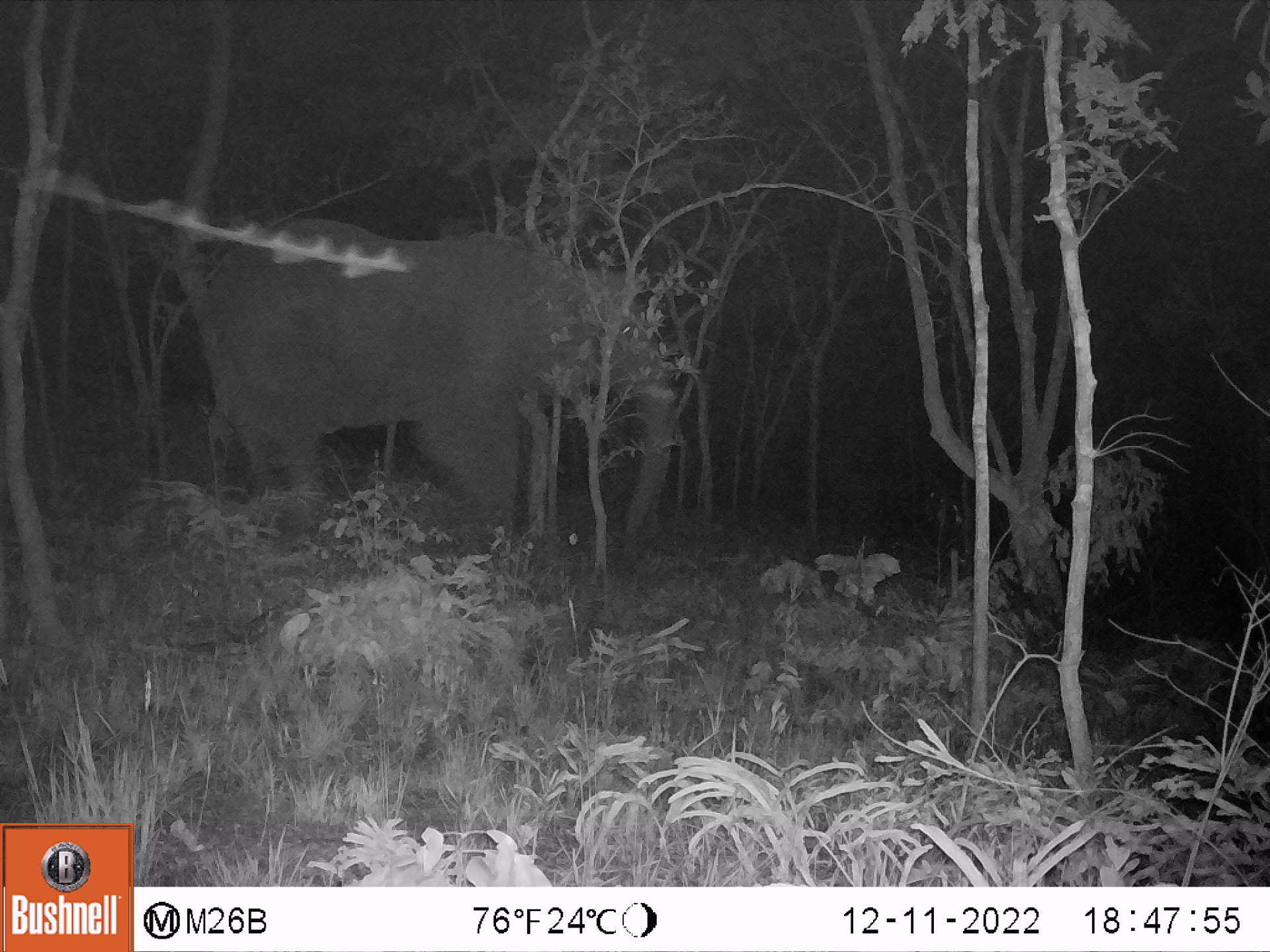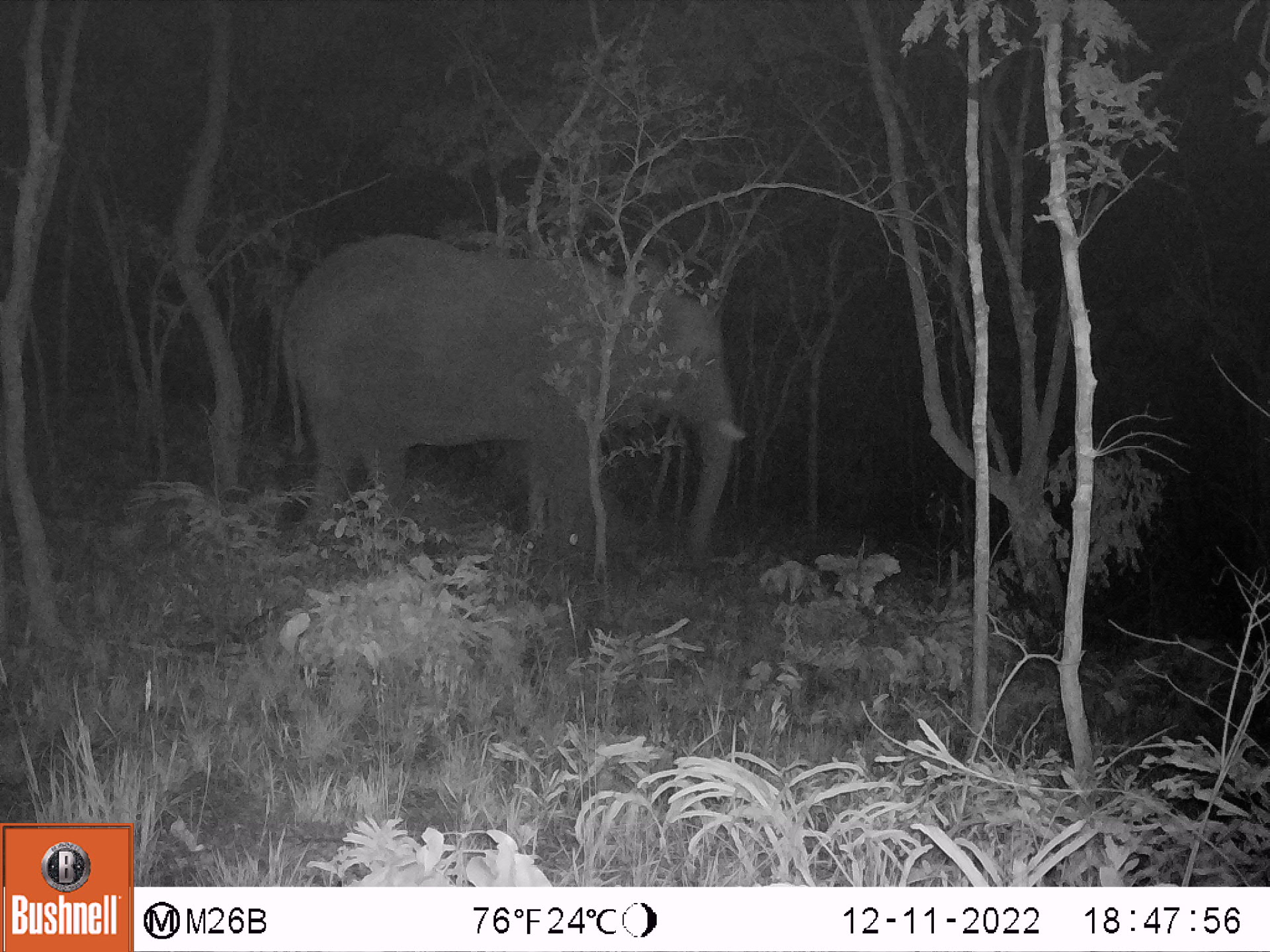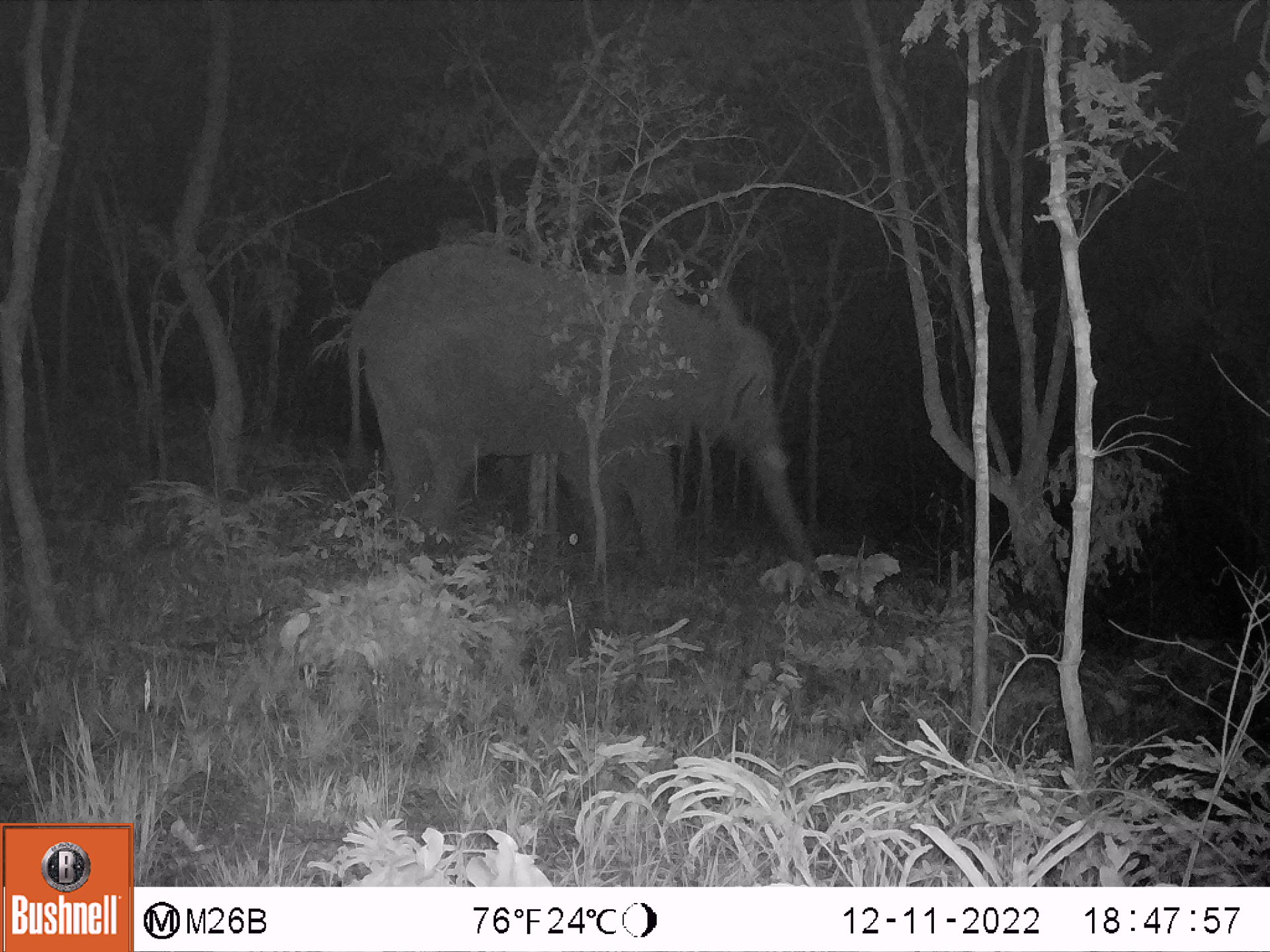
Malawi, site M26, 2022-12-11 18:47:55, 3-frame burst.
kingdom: Animalia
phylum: Chordata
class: Mammalia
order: Proboscidea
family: Elephantidae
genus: Loxodonta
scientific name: Loxodonta africana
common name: african savanna elephant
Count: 1.